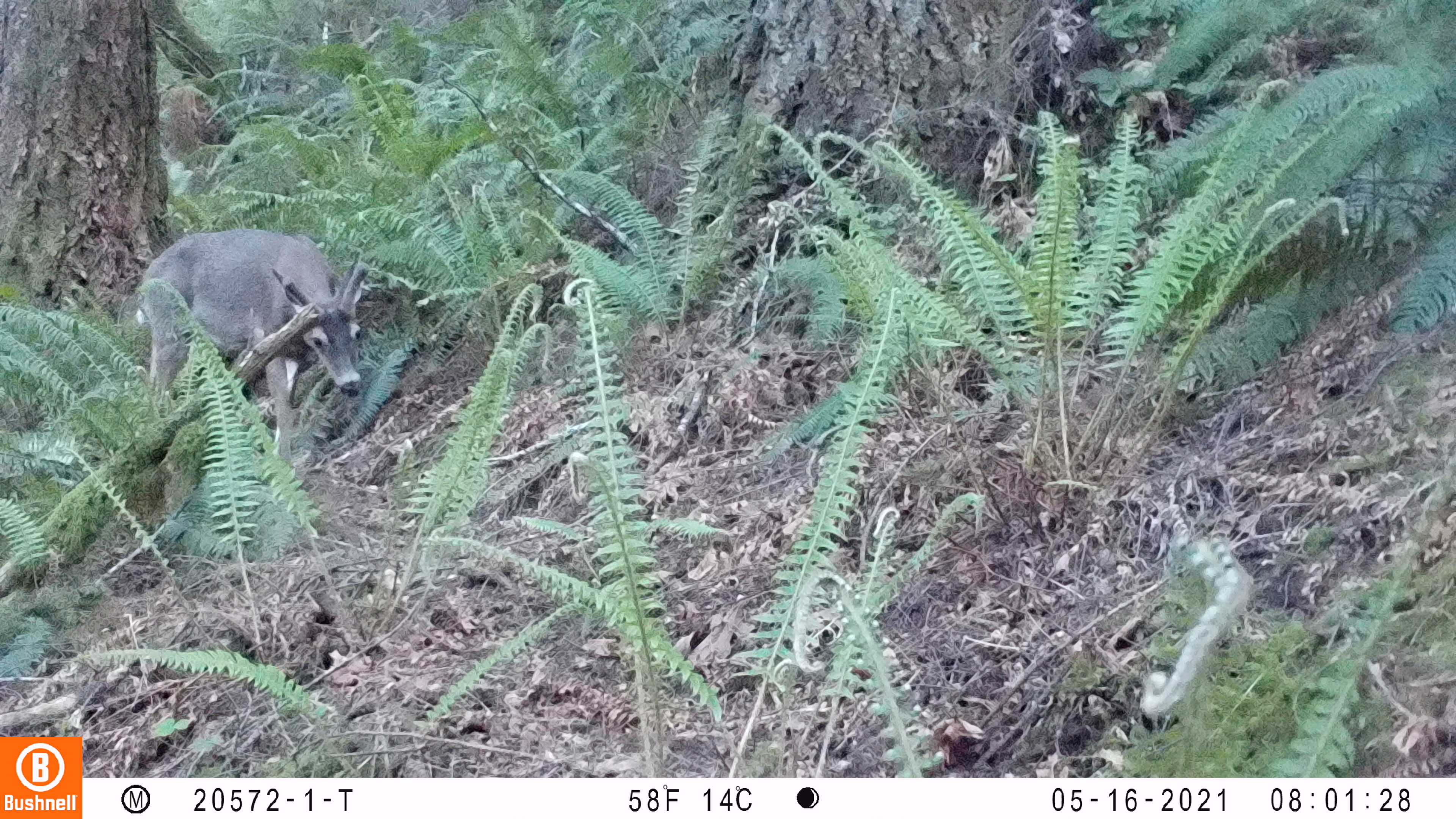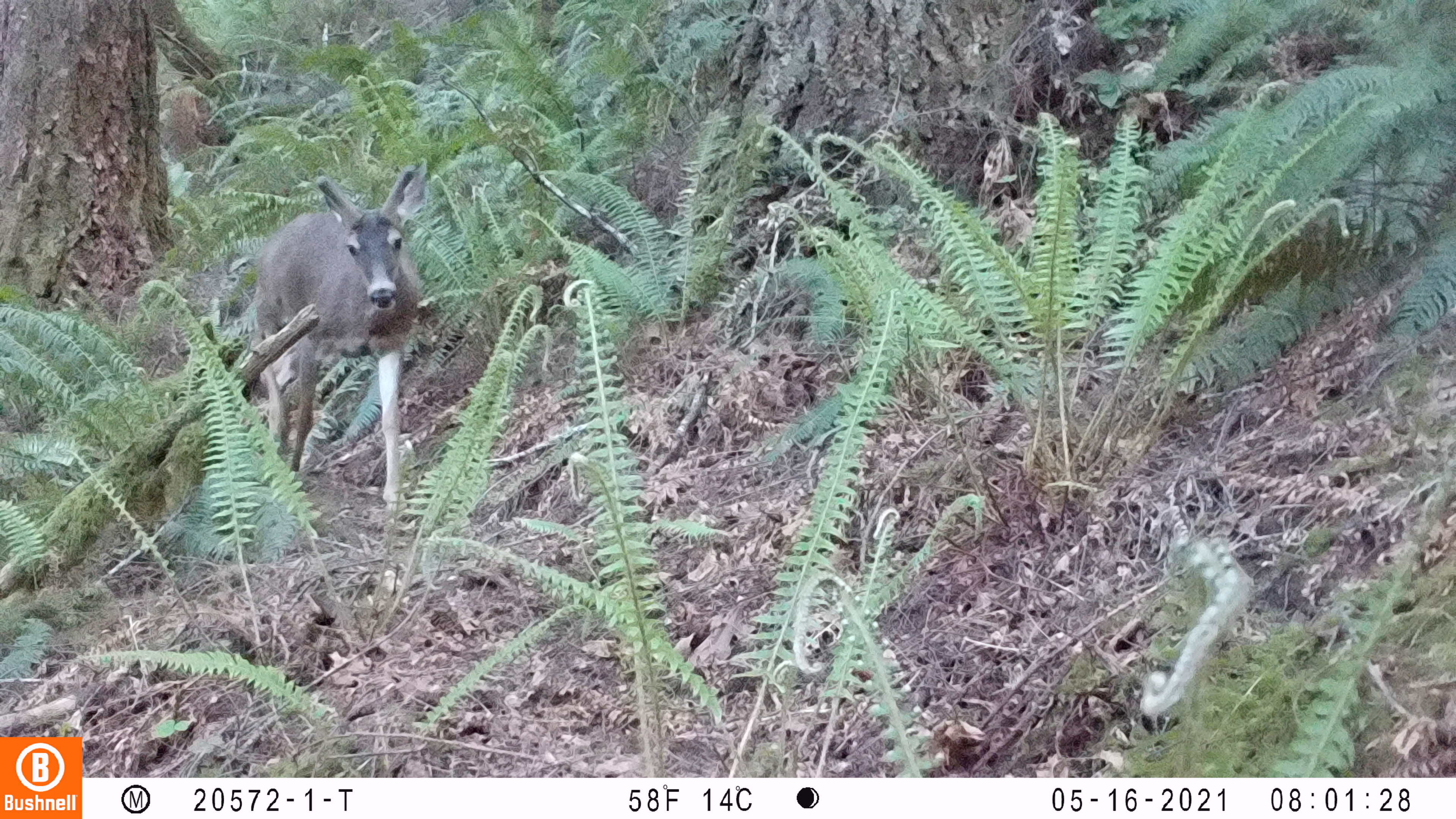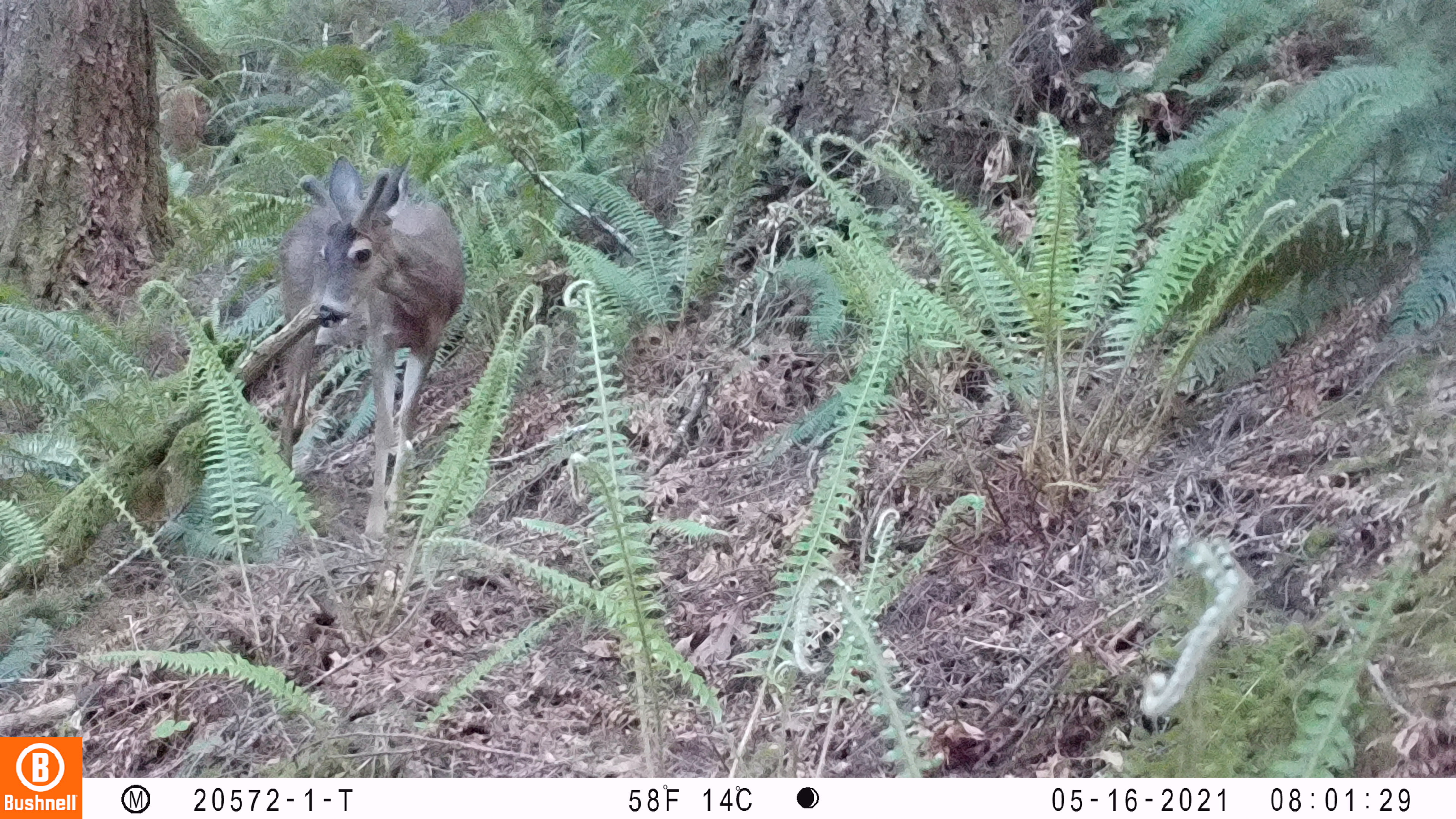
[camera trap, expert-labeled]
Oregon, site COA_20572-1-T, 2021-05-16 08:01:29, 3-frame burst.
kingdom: Animalia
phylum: Chordata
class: Mammalia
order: Artiodactyla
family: Cervidae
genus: Odocoileus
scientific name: Odocoileus hemionus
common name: black-tailed deer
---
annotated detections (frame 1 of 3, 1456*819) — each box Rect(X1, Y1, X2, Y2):
black-tailed deer: Rect(132, 225, 370, 460)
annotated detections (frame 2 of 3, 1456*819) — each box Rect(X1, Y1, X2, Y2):
black-tailed deer: Rect(246, 167, 430, 522)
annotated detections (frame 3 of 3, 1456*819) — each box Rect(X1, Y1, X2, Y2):
black-tailed deer: Rect(272, 154, 471, 557)